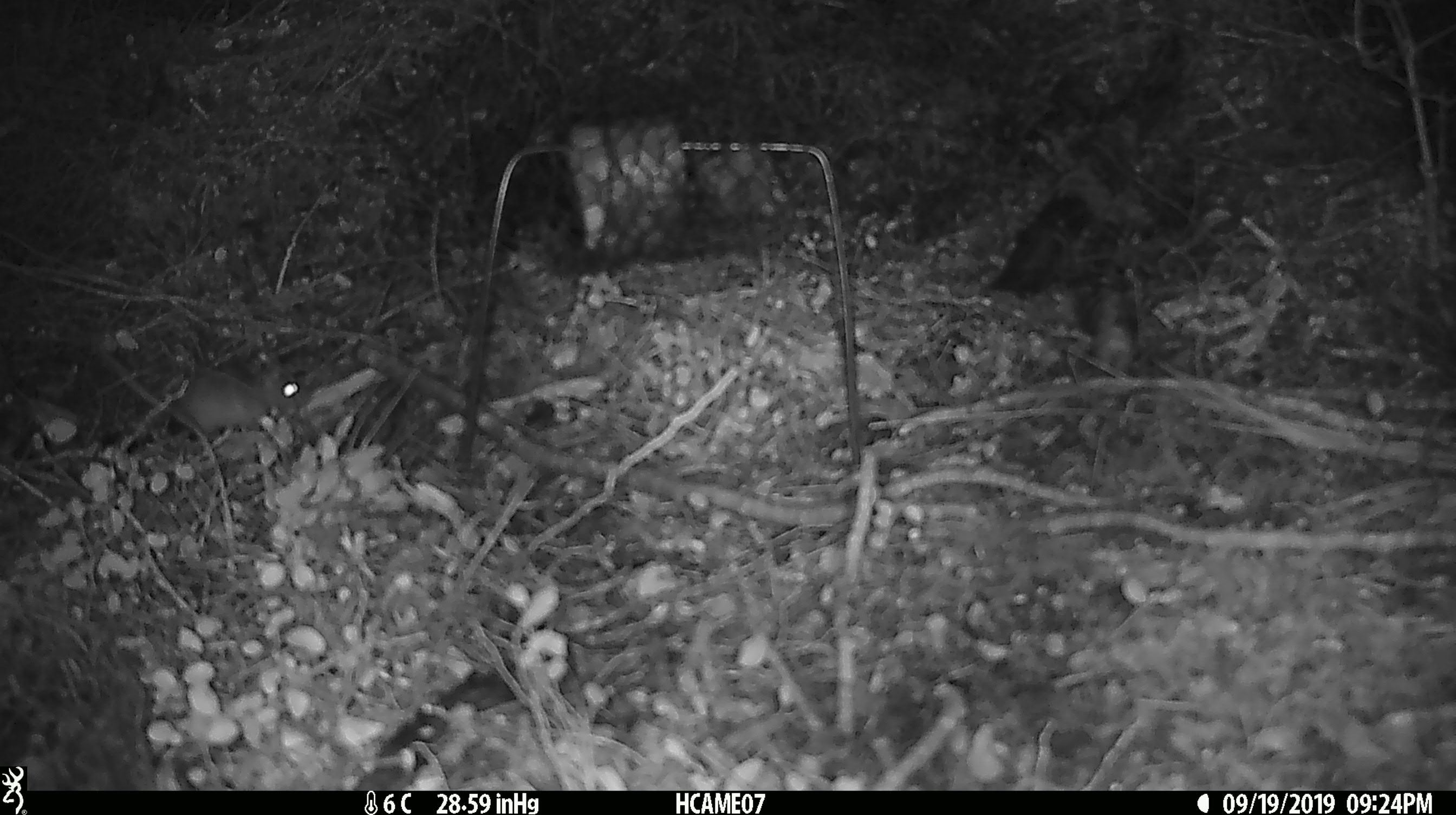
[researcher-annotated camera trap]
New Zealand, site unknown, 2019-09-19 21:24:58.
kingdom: Animalia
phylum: Chordata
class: Mammalia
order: Rodentia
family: Muridae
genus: Mus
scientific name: Mus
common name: mouse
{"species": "mouse (Mus)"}